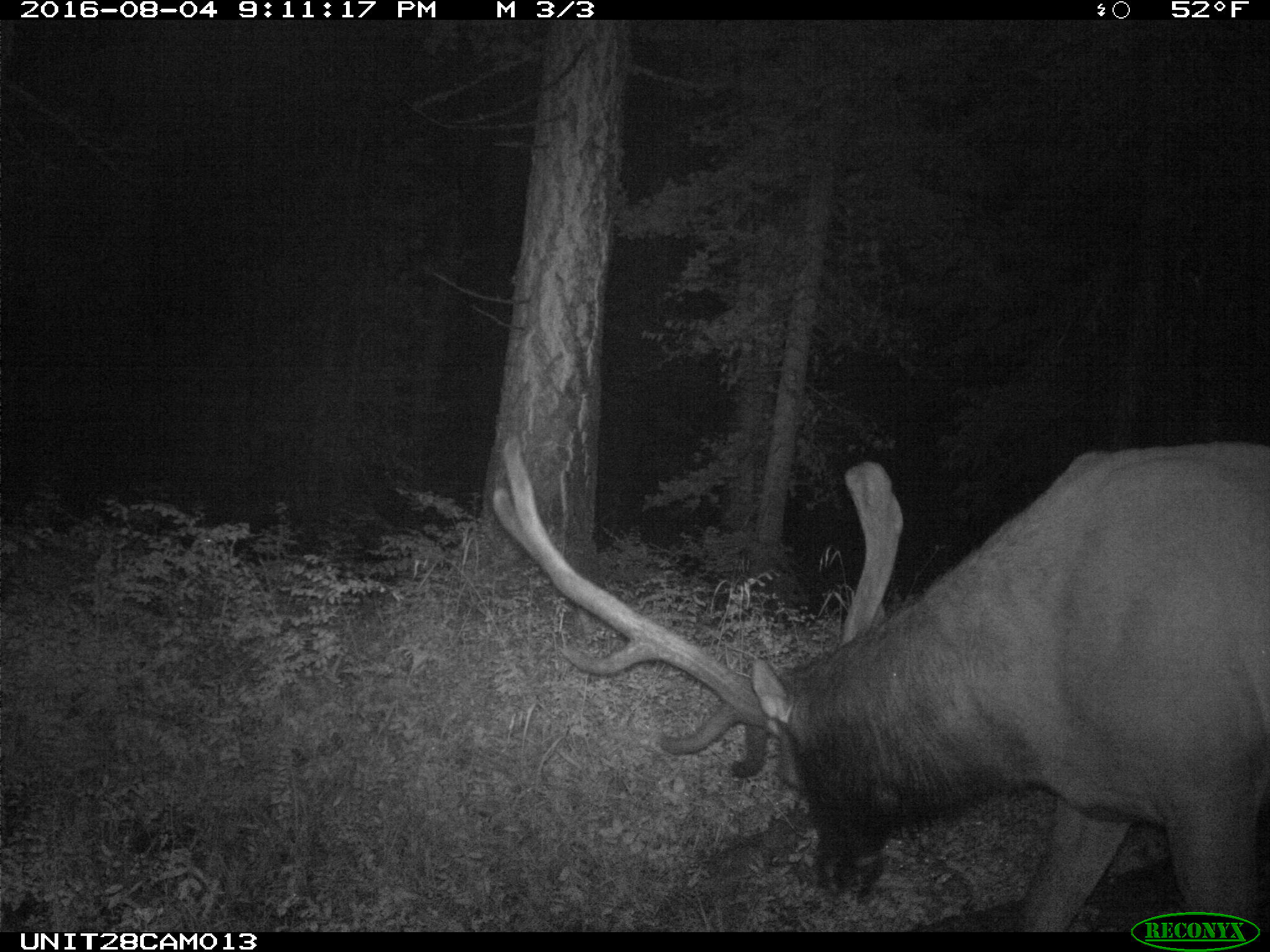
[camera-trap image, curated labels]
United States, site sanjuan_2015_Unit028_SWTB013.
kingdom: Animalia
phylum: Chordata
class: Mammalia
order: Artiodactyla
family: Cervidae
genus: Cervus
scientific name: Cervus elaphus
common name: red deer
Cervus elaphus (red deer).